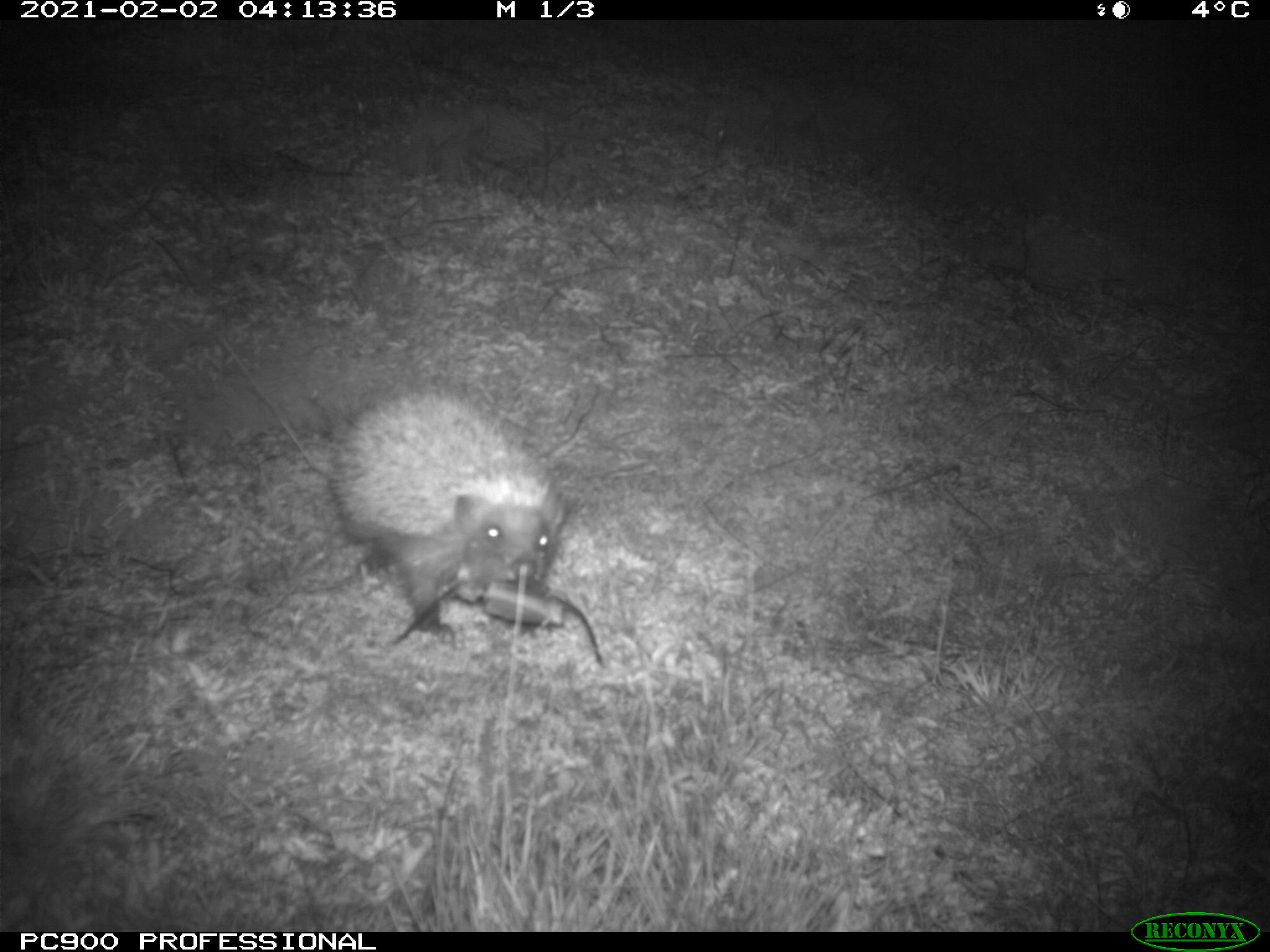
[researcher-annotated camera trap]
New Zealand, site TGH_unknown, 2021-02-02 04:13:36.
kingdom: Animalia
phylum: Chordata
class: Mammalia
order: Eulipotyphla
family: Erinaceidae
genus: Erinaceus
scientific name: Erinaceus europaeus europaeus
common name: european hedgehog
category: hedgehog